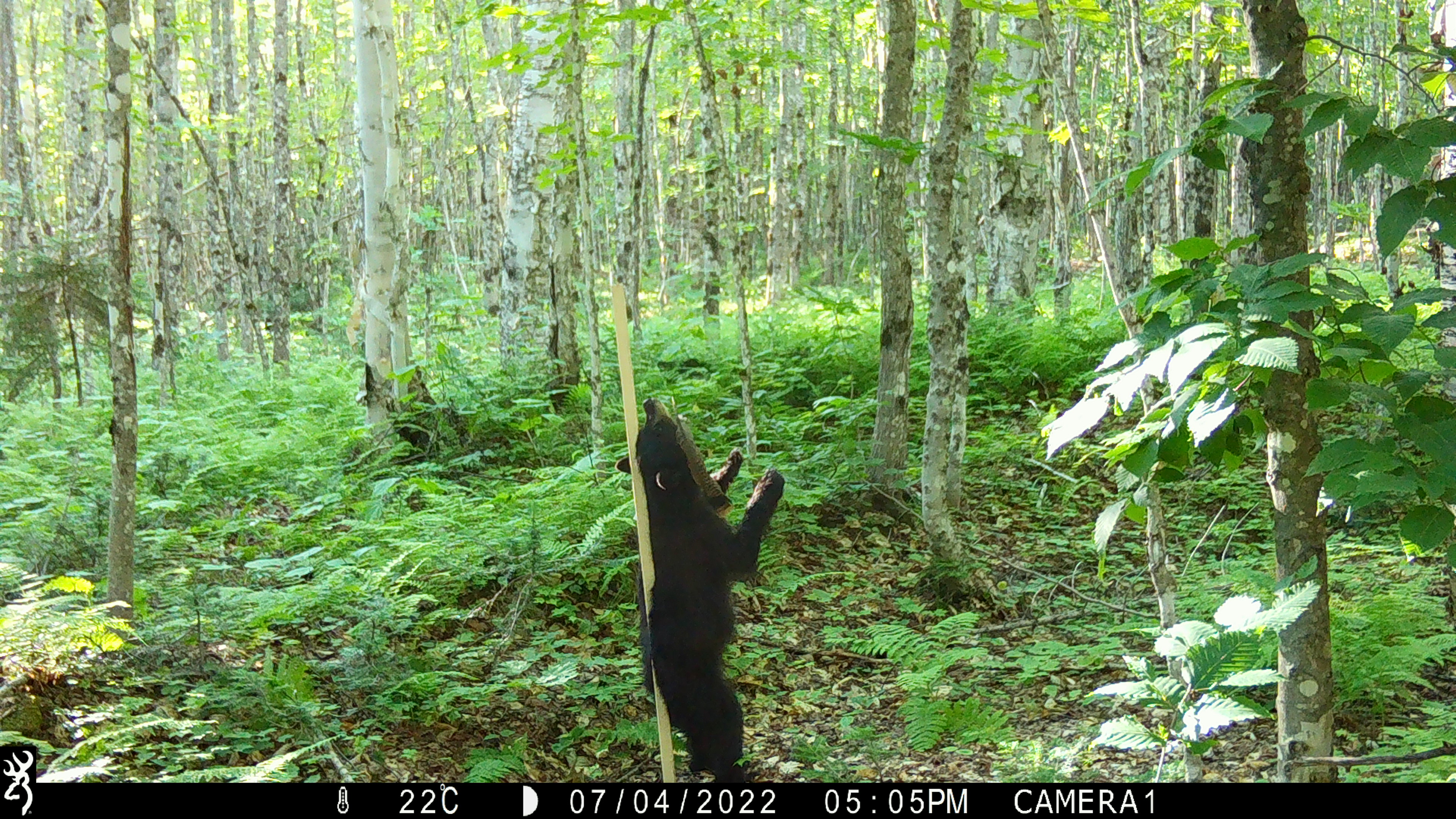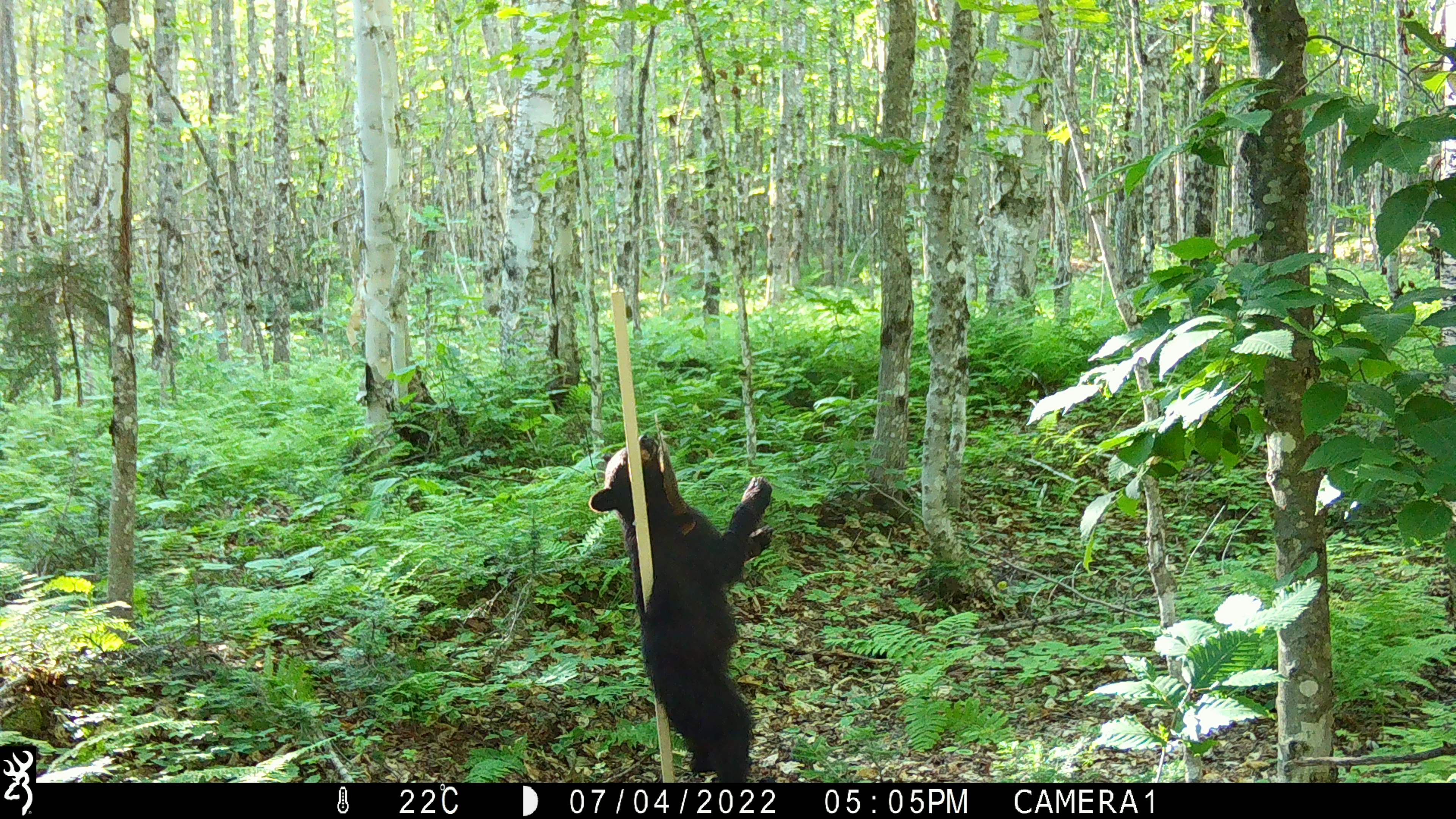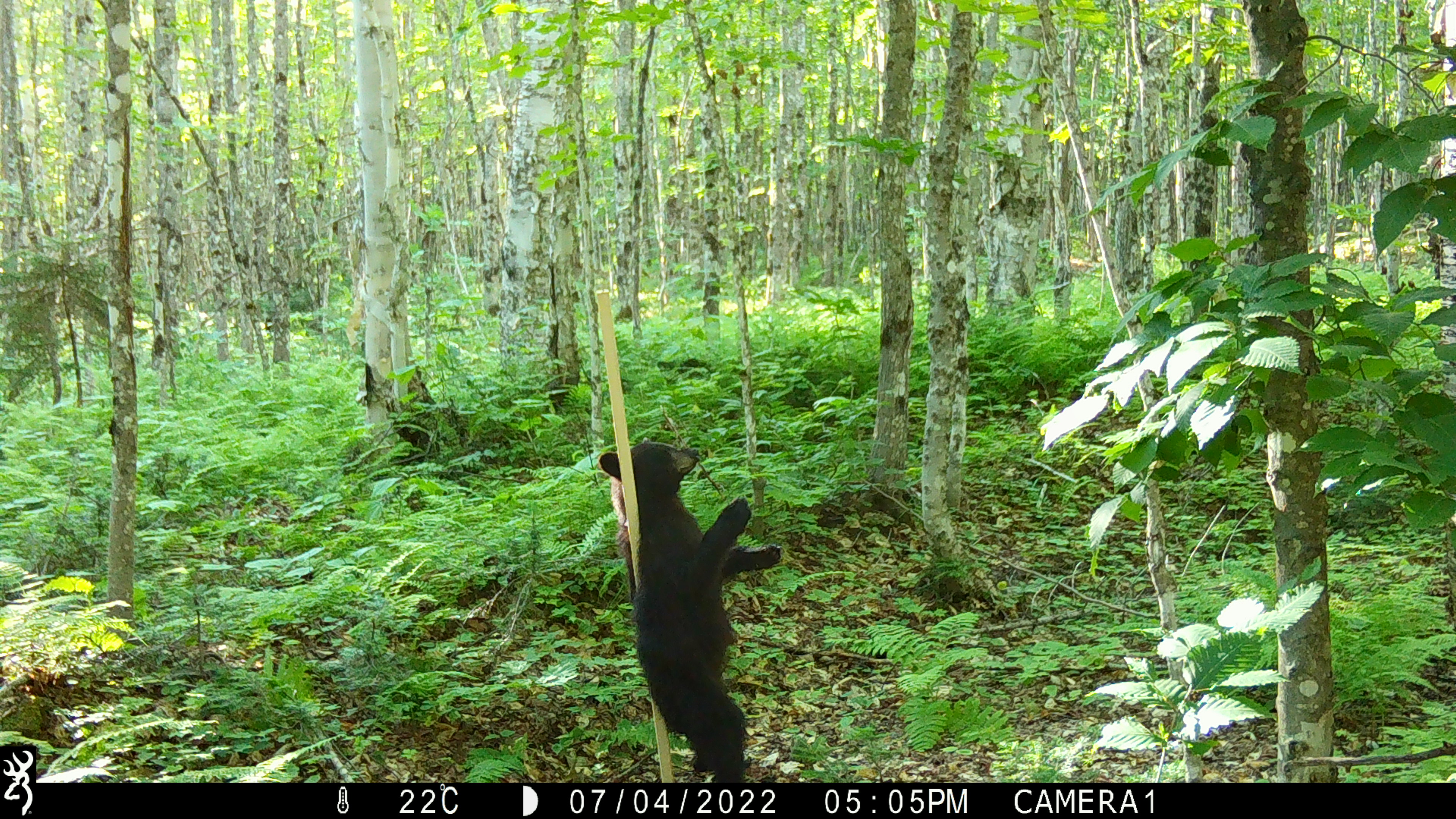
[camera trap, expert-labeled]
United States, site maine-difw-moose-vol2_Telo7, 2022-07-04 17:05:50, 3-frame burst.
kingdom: Animalia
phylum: Chordata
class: Mammalia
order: Carnivora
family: Ursidae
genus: Ursus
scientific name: Ursus americanus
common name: black bear